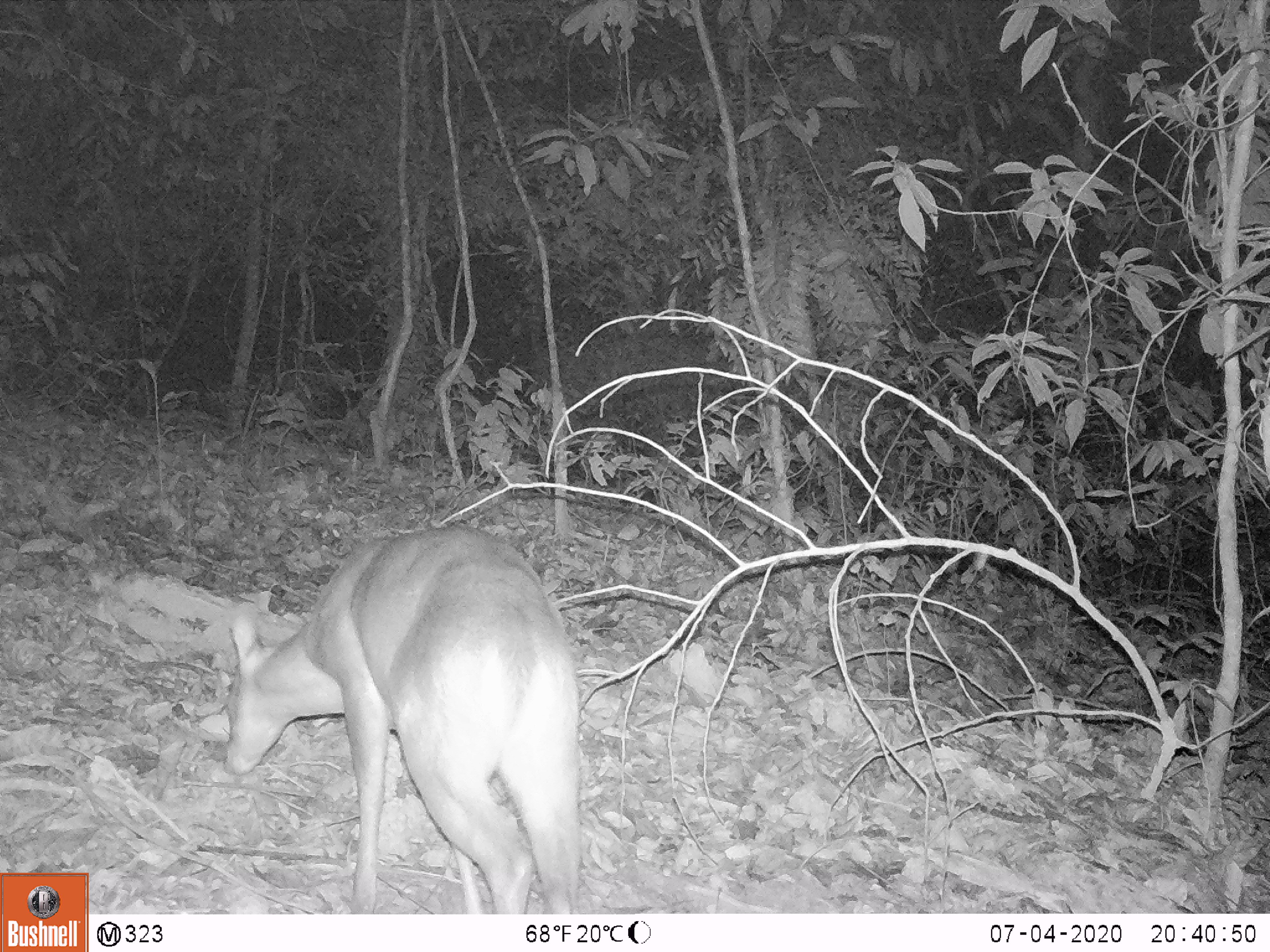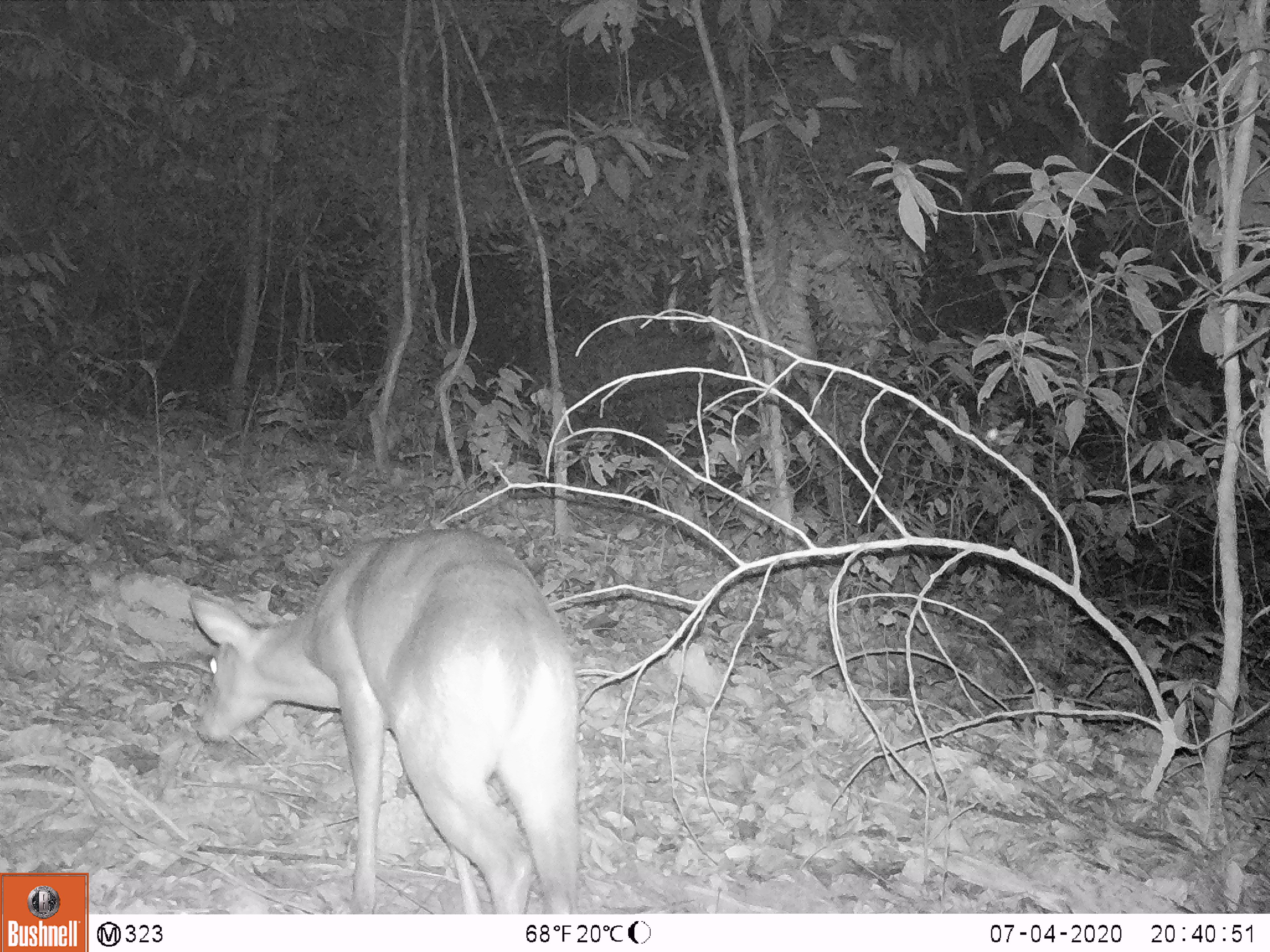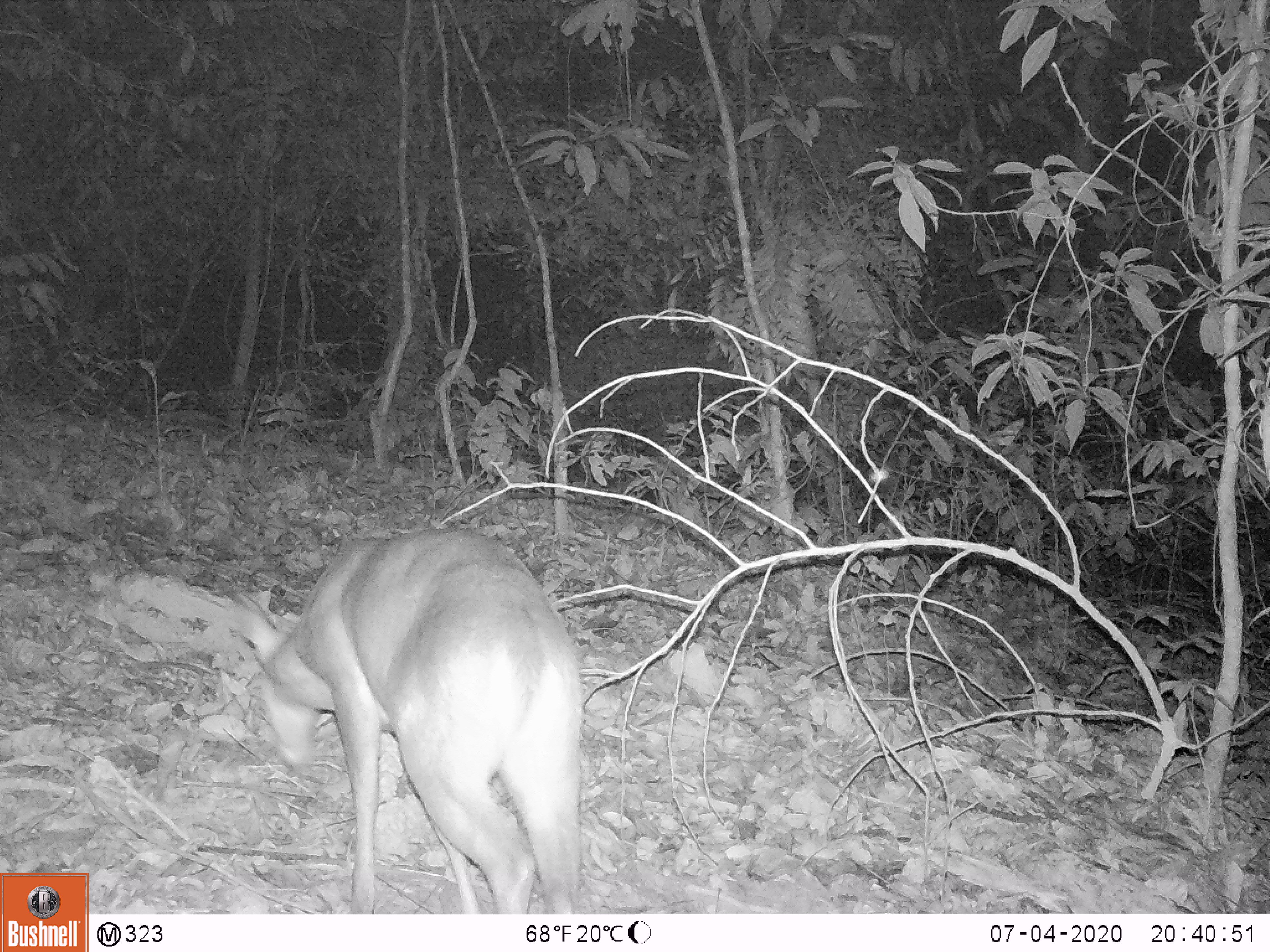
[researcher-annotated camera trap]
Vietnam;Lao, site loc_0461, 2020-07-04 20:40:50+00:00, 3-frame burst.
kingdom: Animalia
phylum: Chordata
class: Mammalia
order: Artiodactyla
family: Cervidae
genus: Muntiacus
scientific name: Muntiacus rooseveltorum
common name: roosevelt's muntjac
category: roosevelts muntjac group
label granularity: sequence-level